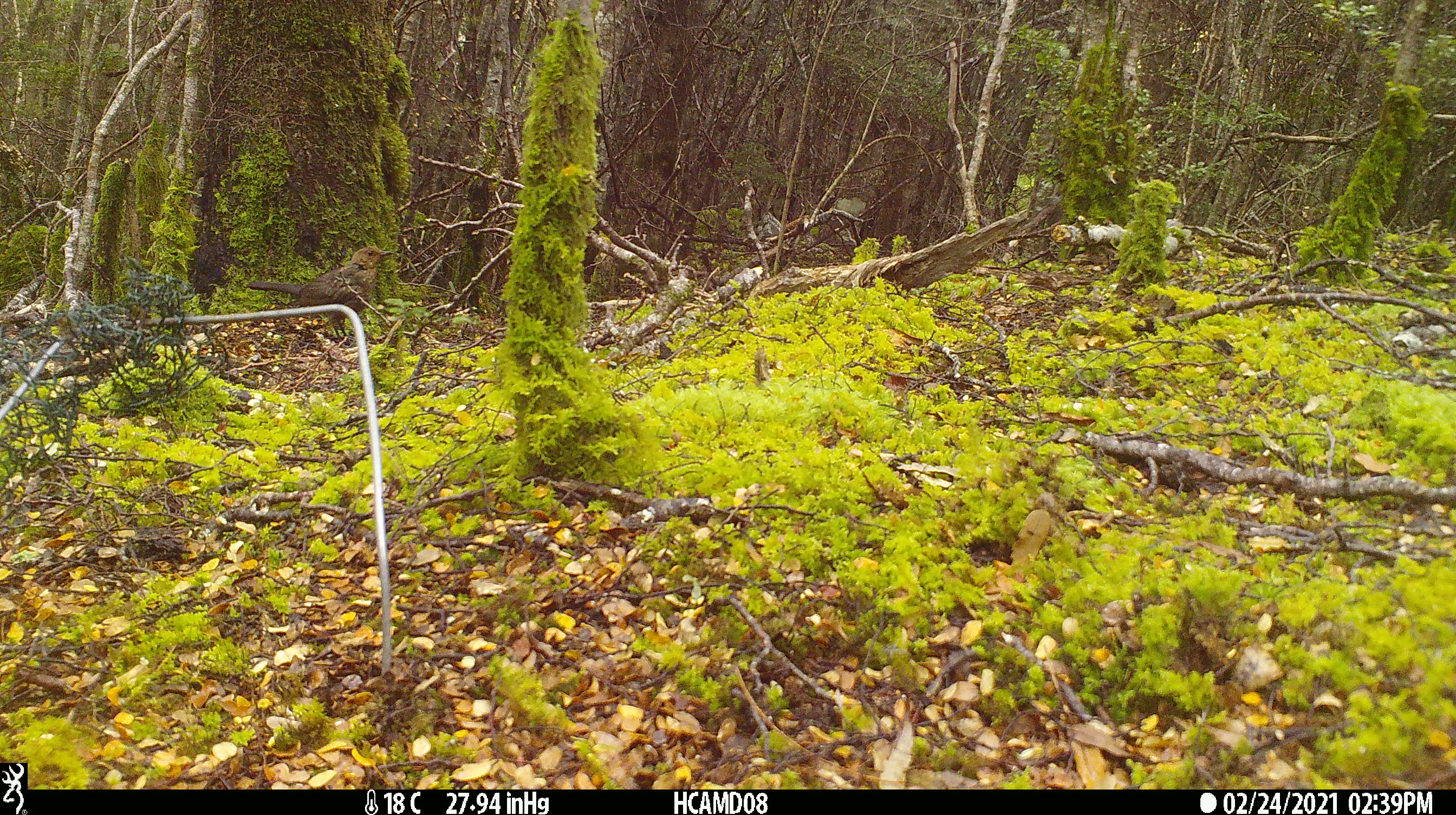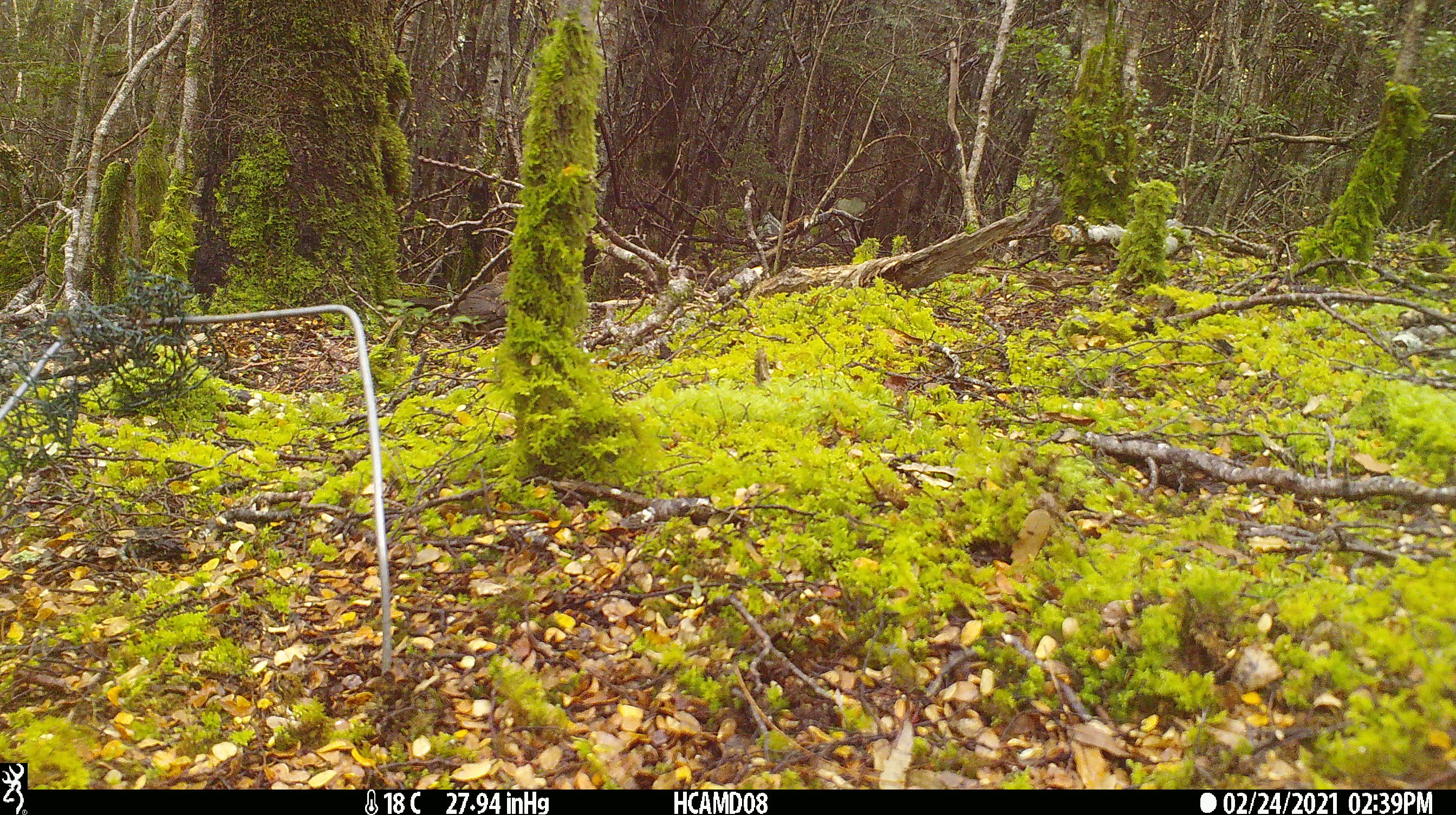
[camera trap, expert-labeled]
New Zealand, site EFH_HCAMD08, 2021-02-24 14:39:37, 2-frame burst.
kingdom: Animalia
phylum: Chordata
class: Aves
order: Passeriformes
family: Turdidae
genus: Turdus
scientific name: Turdus merula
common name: eurasian blackbird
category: blackbird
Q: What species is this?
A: Blackbird (eurasian blackbird) (Turdus merula).